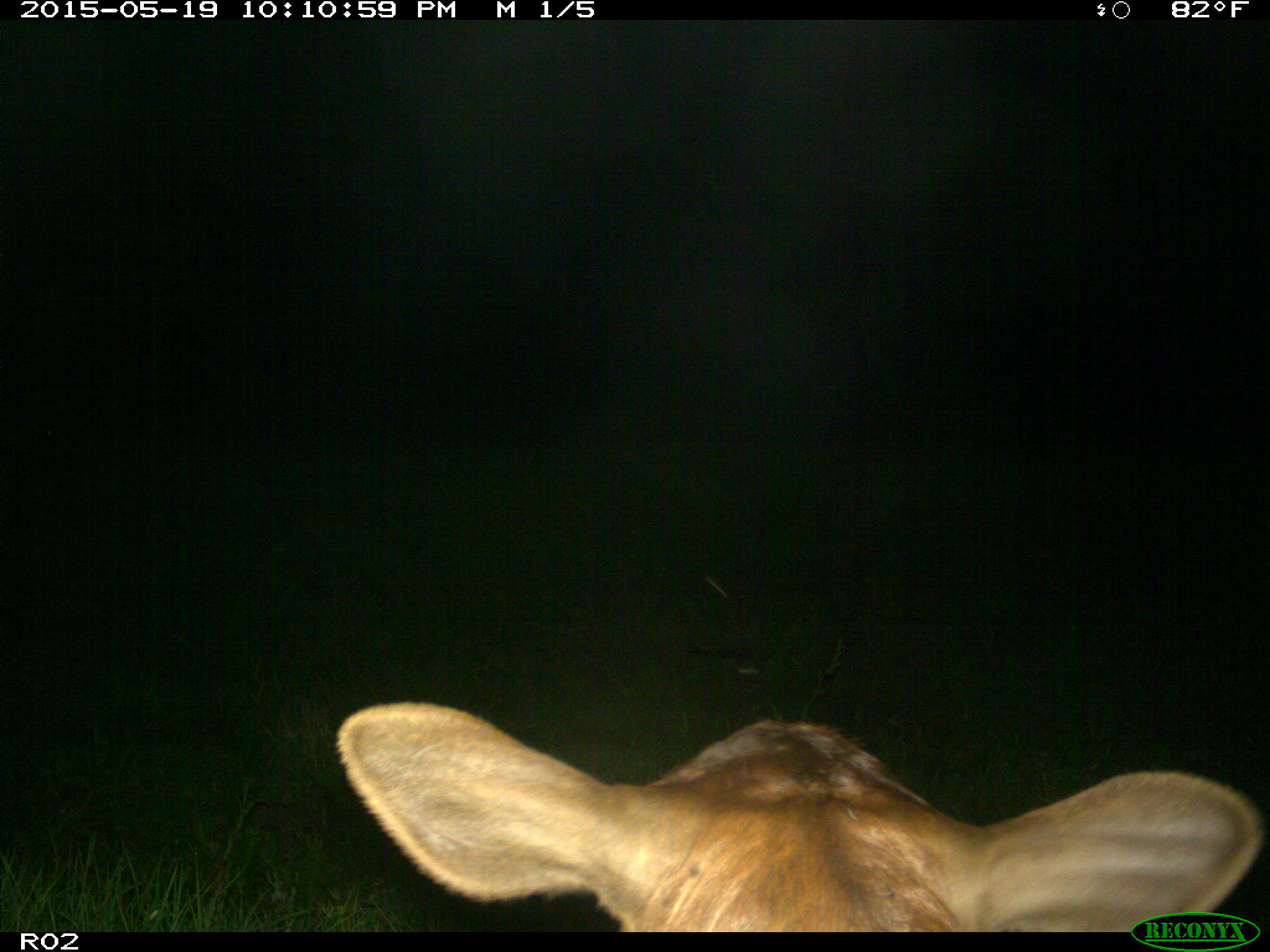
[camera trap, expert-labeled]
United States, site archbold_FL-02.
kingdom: Animalia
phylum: Chordata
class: Mammalia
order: Artiodactyla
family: Bovidae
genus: Bos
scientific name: Bos taurus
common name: domestic cow